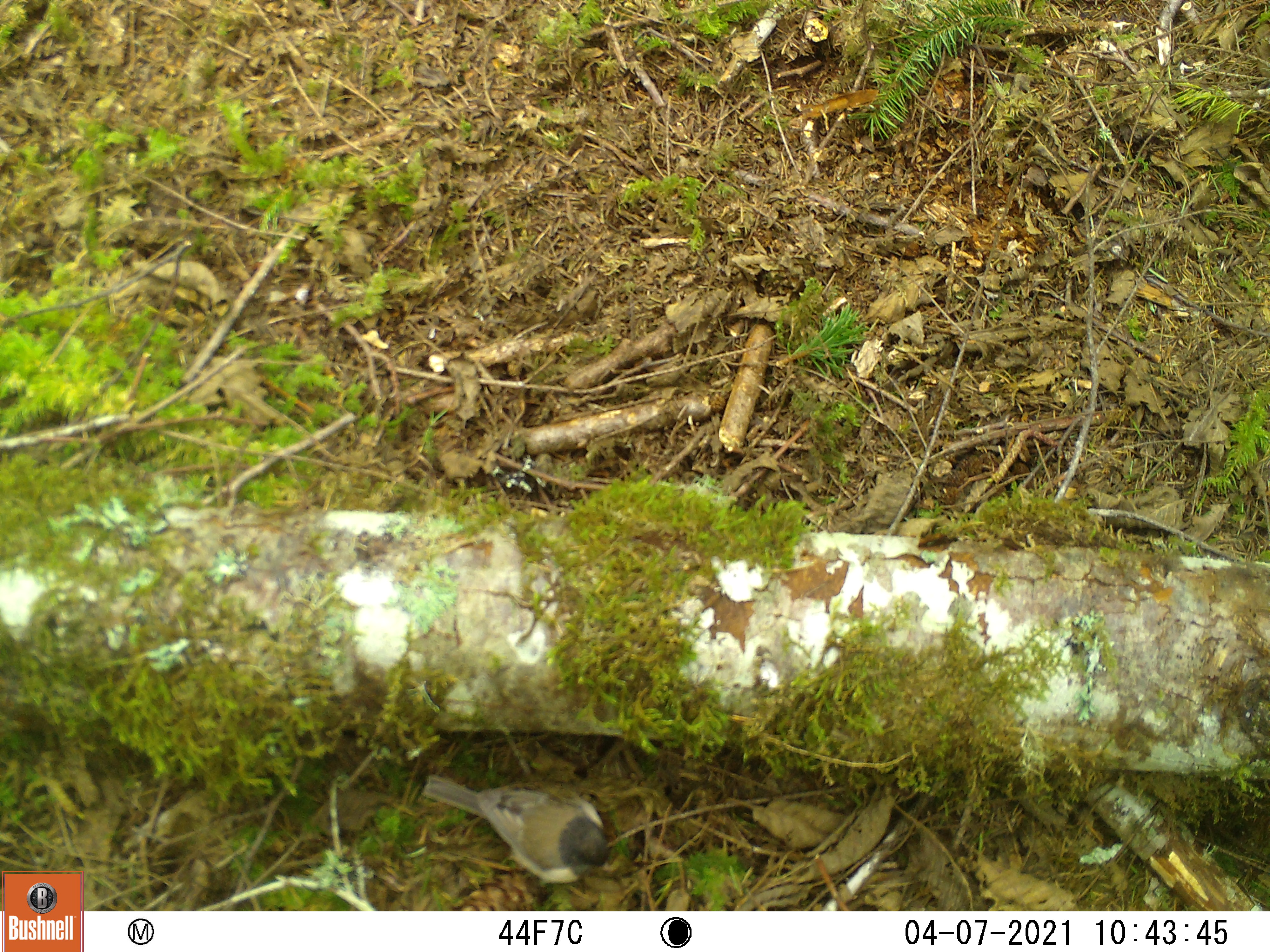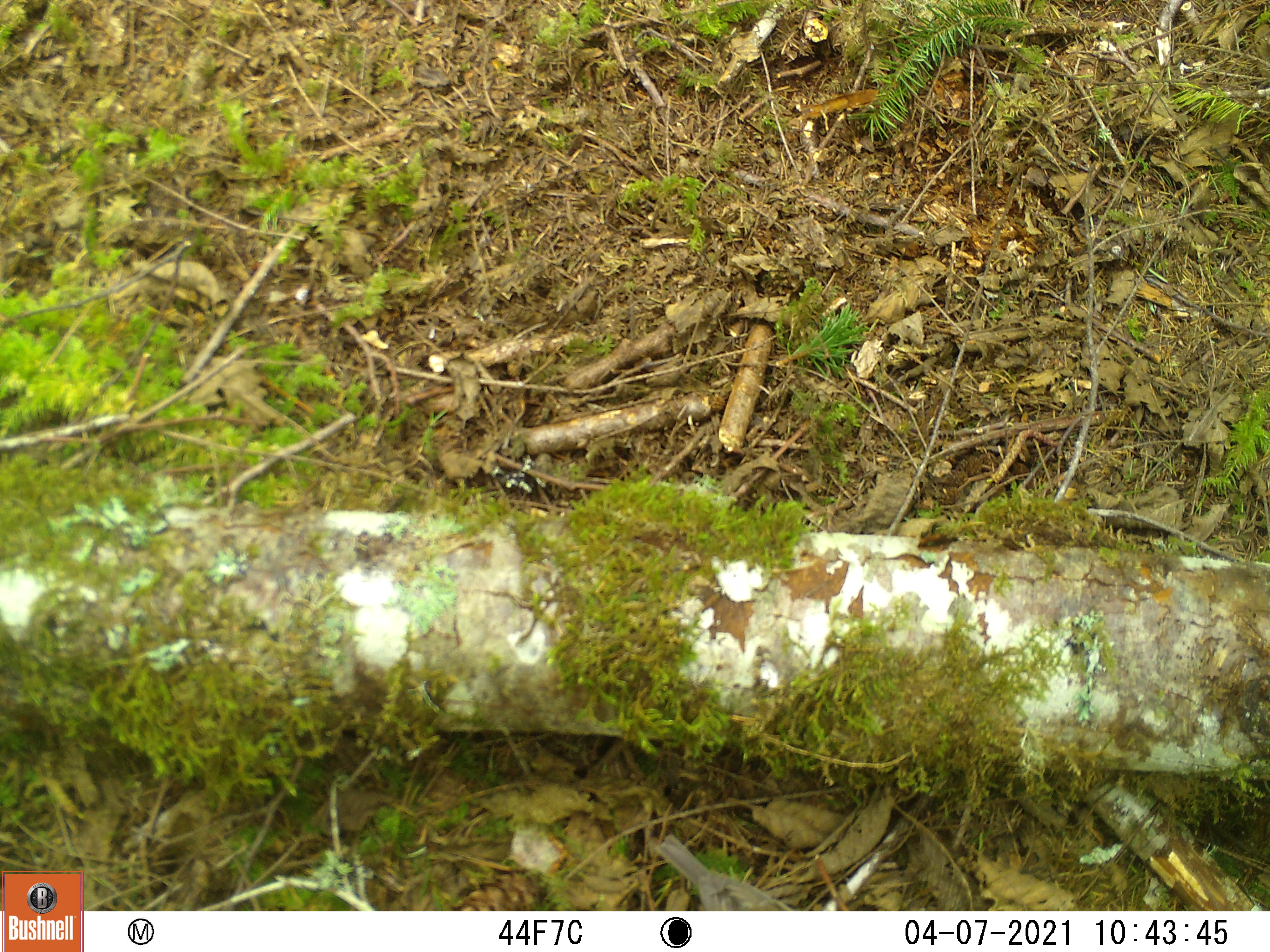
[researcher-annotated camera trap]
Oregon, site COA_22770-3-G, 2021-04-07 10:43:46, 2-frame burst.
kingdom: Animalia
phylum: Chordata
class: Aves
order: Passeriformes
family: Passerellidae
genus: Junco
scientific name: Junco hyemalis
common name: dark-eyed junco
Dark-eyed junco (Junco hyemalis).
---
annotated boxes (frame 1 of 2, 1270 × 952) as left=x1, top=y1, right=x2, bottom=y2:
dark-eyed junco: left=419, top=767, right=632, bottom=895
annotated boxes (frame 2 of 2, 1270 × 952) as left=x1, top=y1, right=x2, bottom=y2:
dark-eyed junco: left=652, top=829, right=796, bottom=903